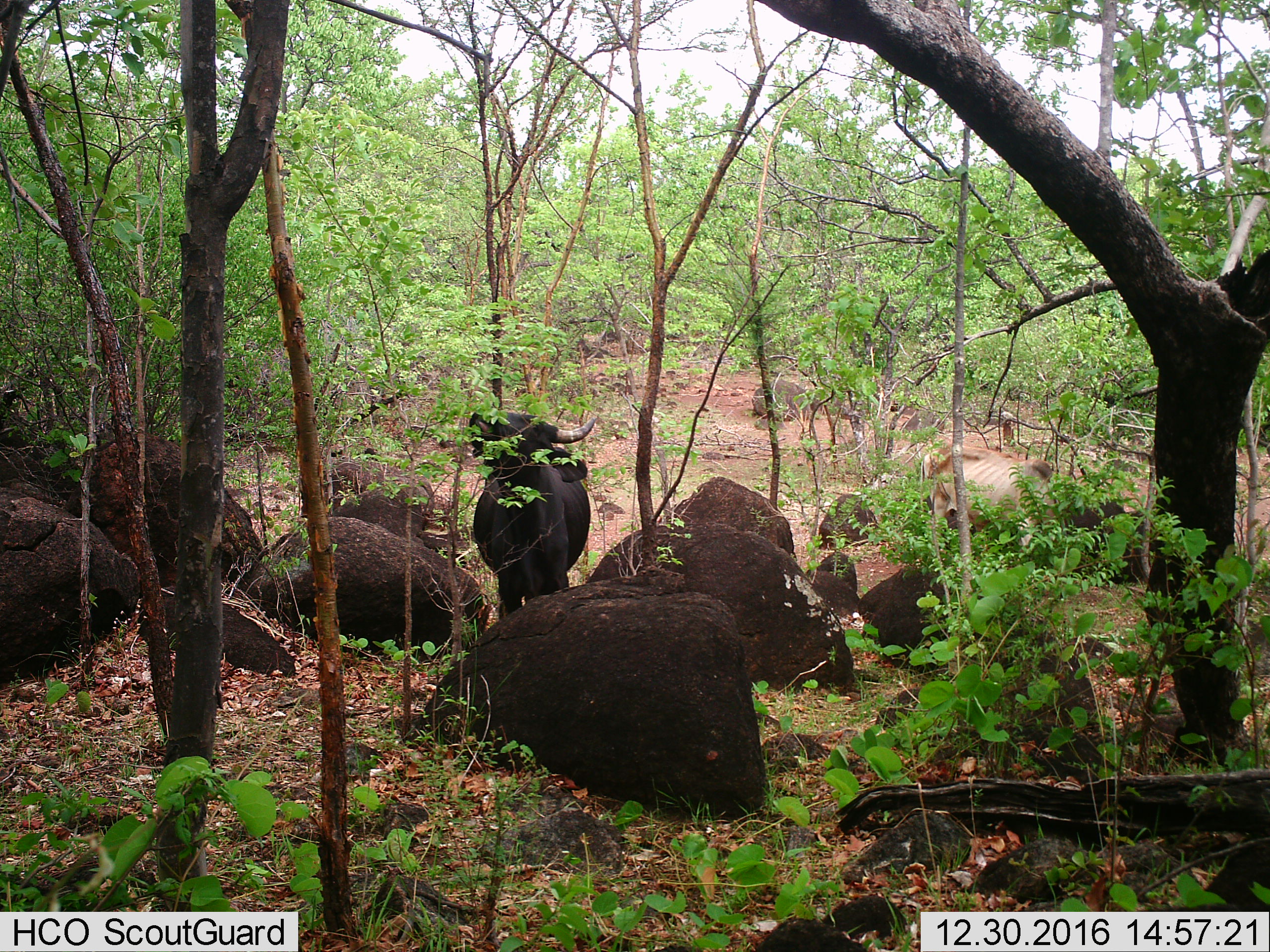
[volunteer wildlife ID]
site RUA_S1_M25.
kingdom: Animalia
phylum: Chordata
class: Mammalia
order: Artiodactyla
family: Bovidae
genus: Bos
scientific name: Bos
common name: cattle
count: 1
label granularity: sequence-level